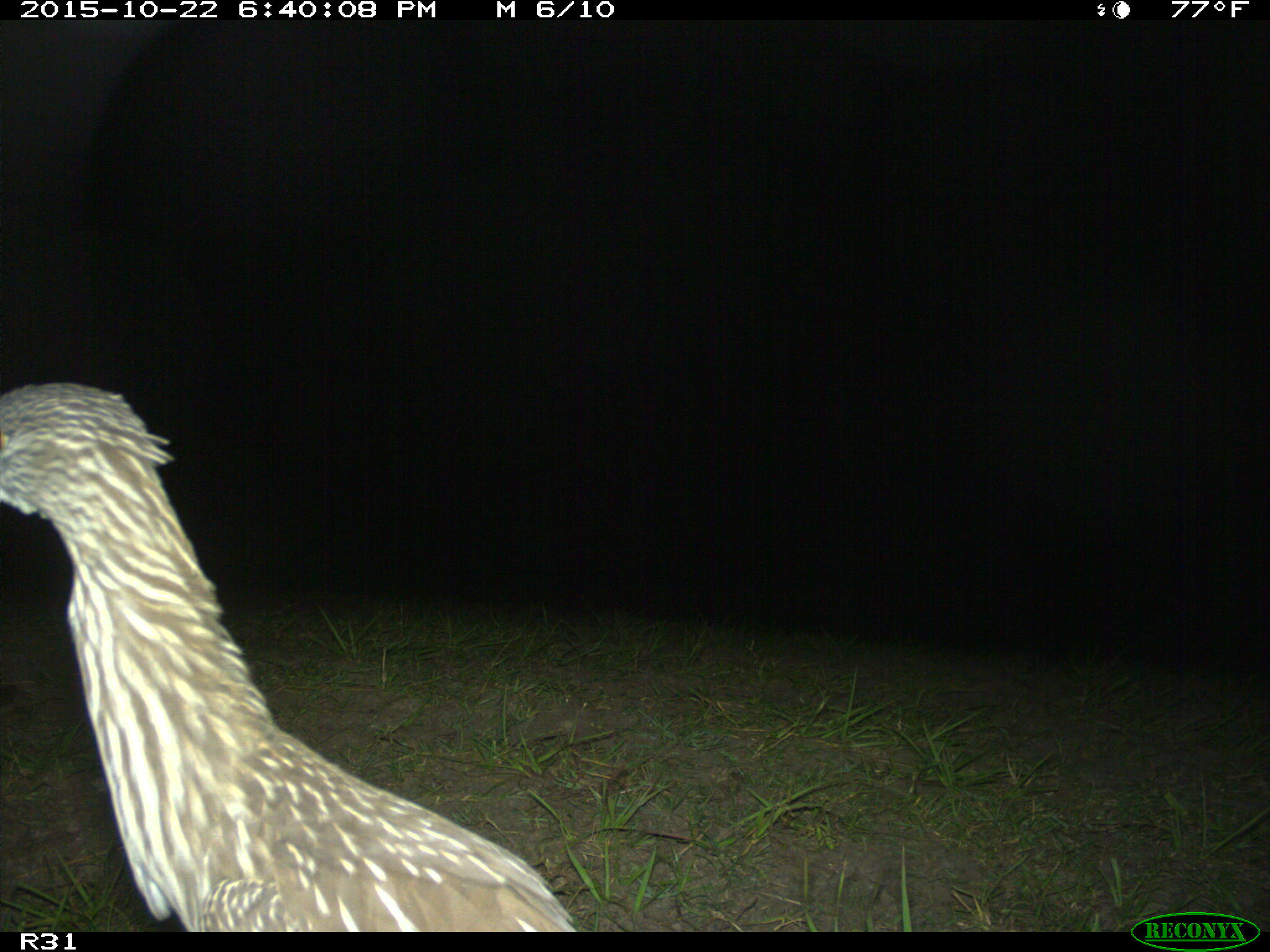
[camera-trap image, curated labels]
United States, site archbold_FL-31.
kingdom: Animalia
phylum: Chordata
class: Aves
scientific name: Aves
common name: birds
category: unidentified bird